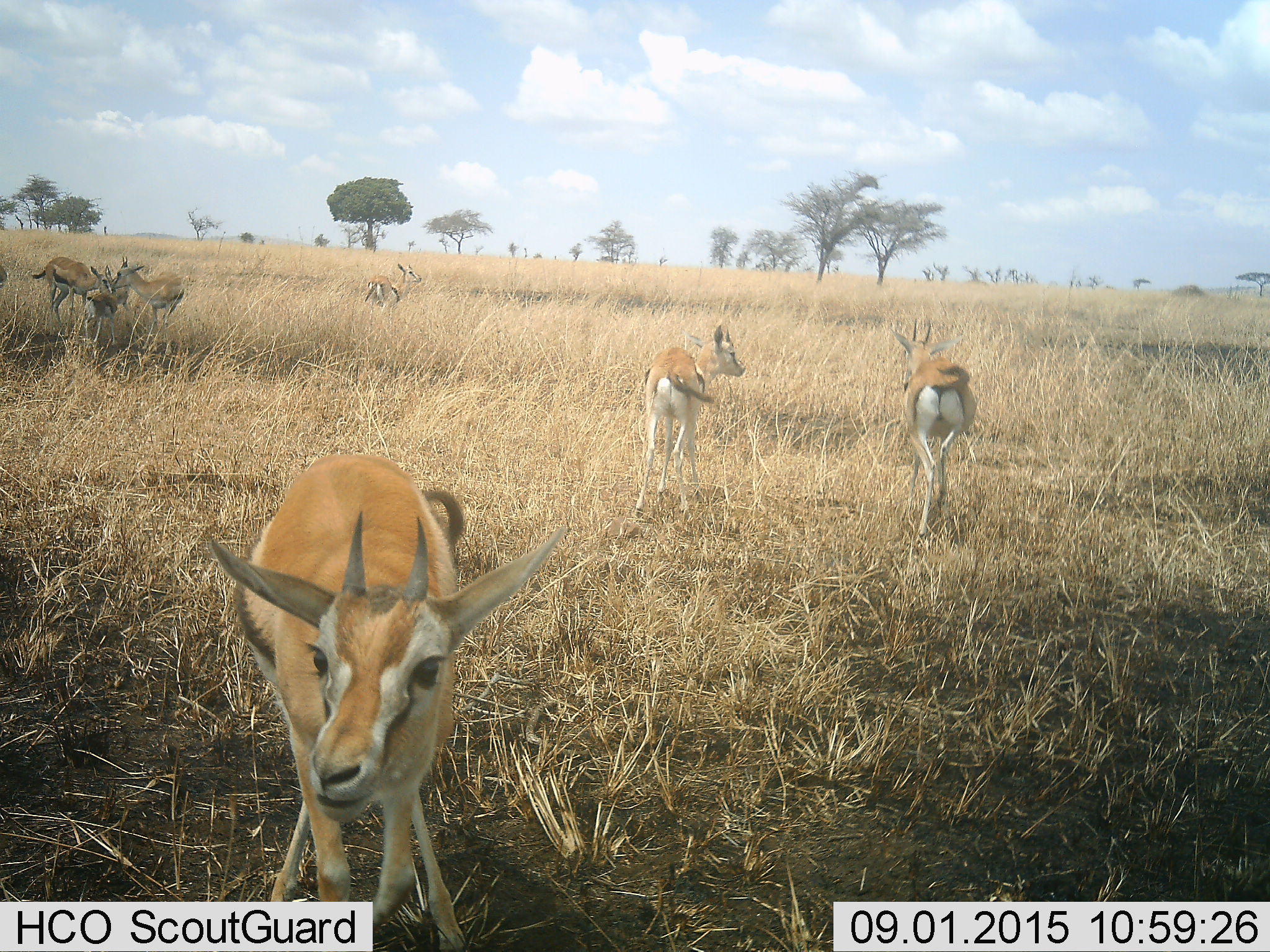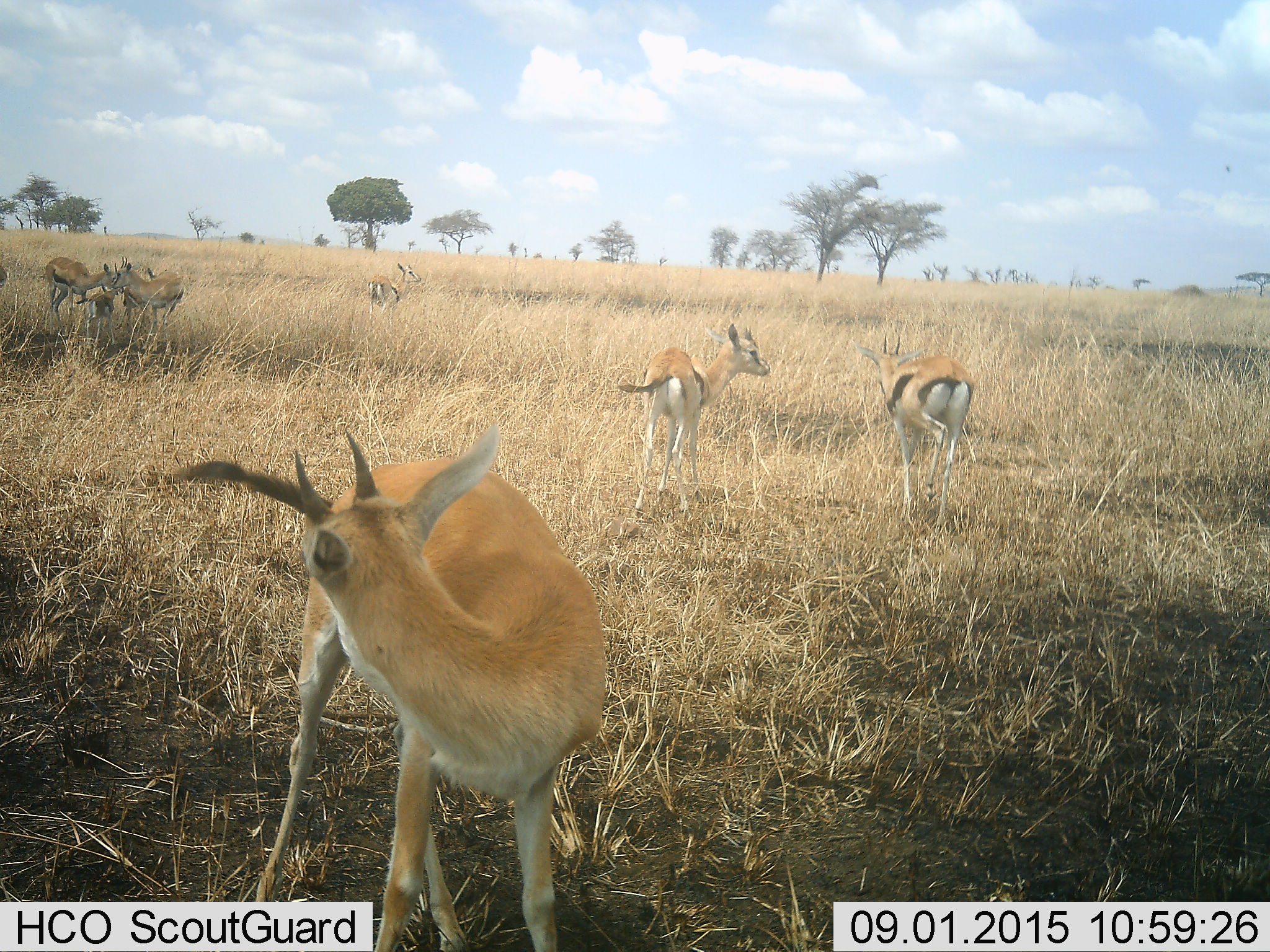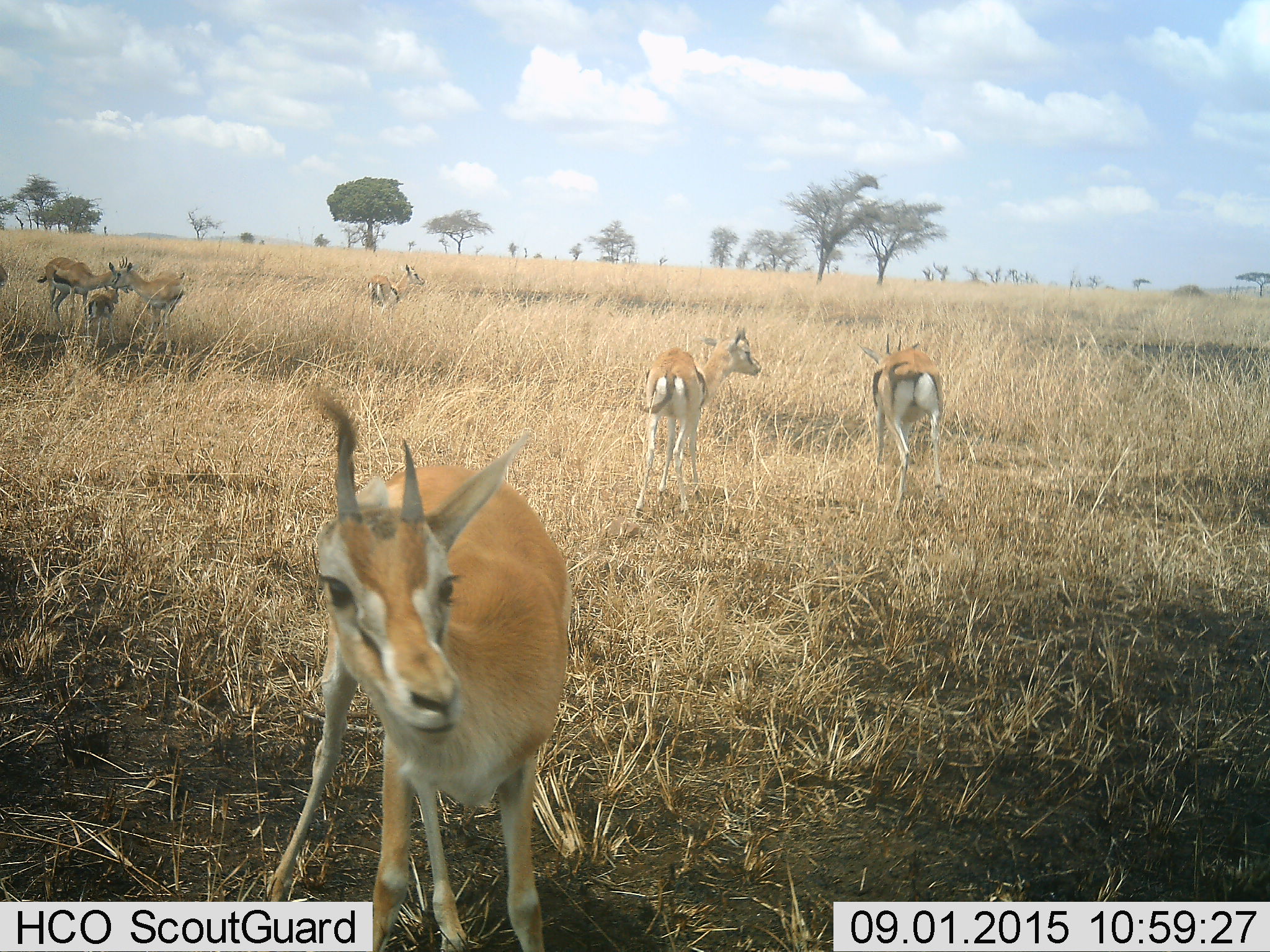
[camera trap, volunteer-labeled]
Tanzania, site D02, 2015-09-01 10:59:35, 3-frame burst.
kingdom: Animalia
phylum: Chordata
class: Mammalia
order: Artiodactyla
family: Bovidae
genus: Eudorcas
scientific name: Eudorcas thomsonii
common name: thomson's gazelle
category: gazellethomsons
Gazellethomsons (thomson's gazelle) (Eudorcas thomsonii), count 8. Behavior (volunteer vote fractions): standing 92%, resting 17%, moving 33%, interacting 33%. Young present (vote fraction): 75%. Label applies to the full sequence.